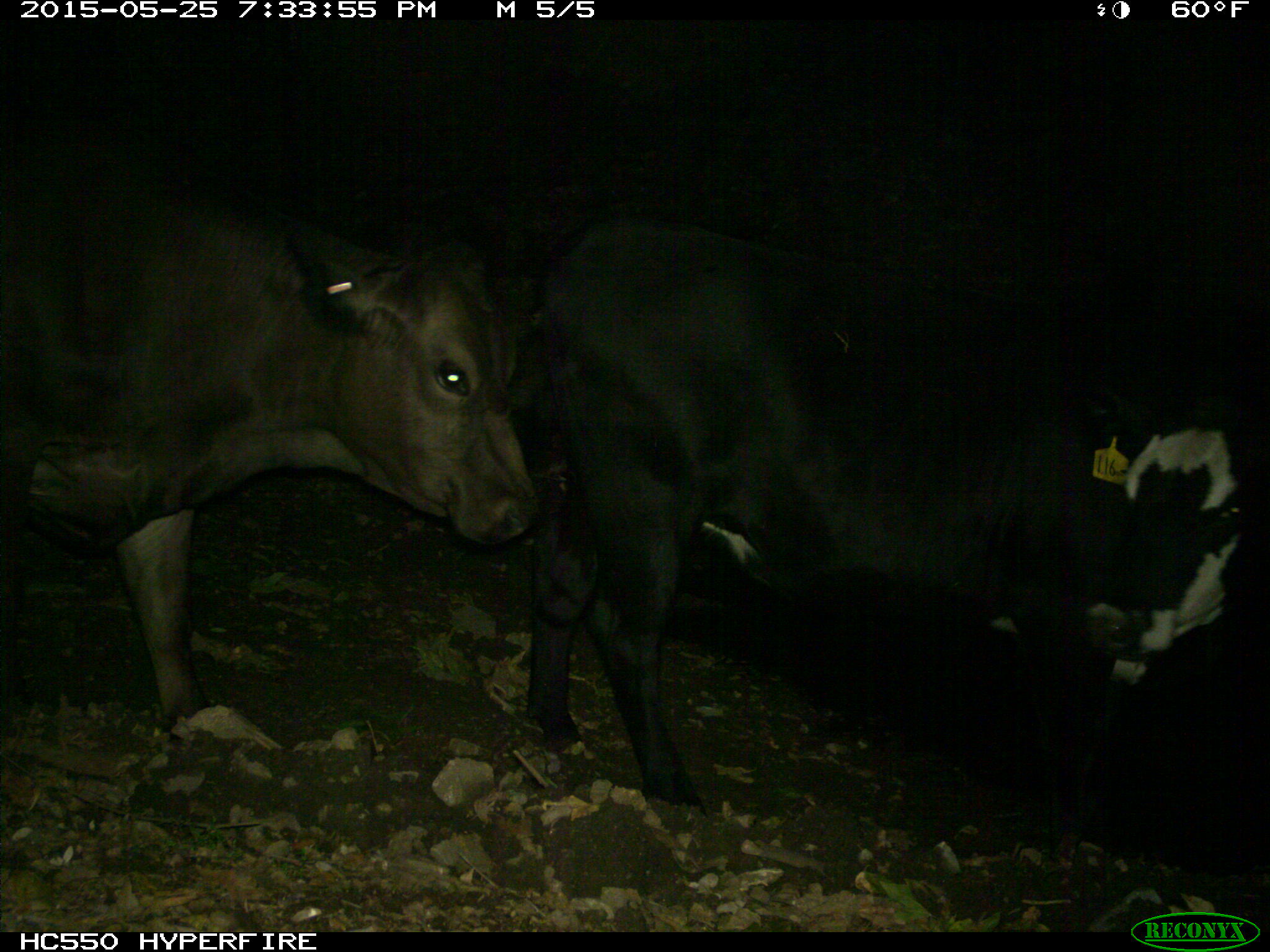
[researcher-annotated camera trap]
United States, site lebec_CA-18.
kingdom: Animalia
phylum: Chordata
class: Mammalia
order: Artiodactyla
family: Bovidae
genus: Bos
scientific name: Bos taurus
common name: domestic cow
Bos taurus (domestic cow).